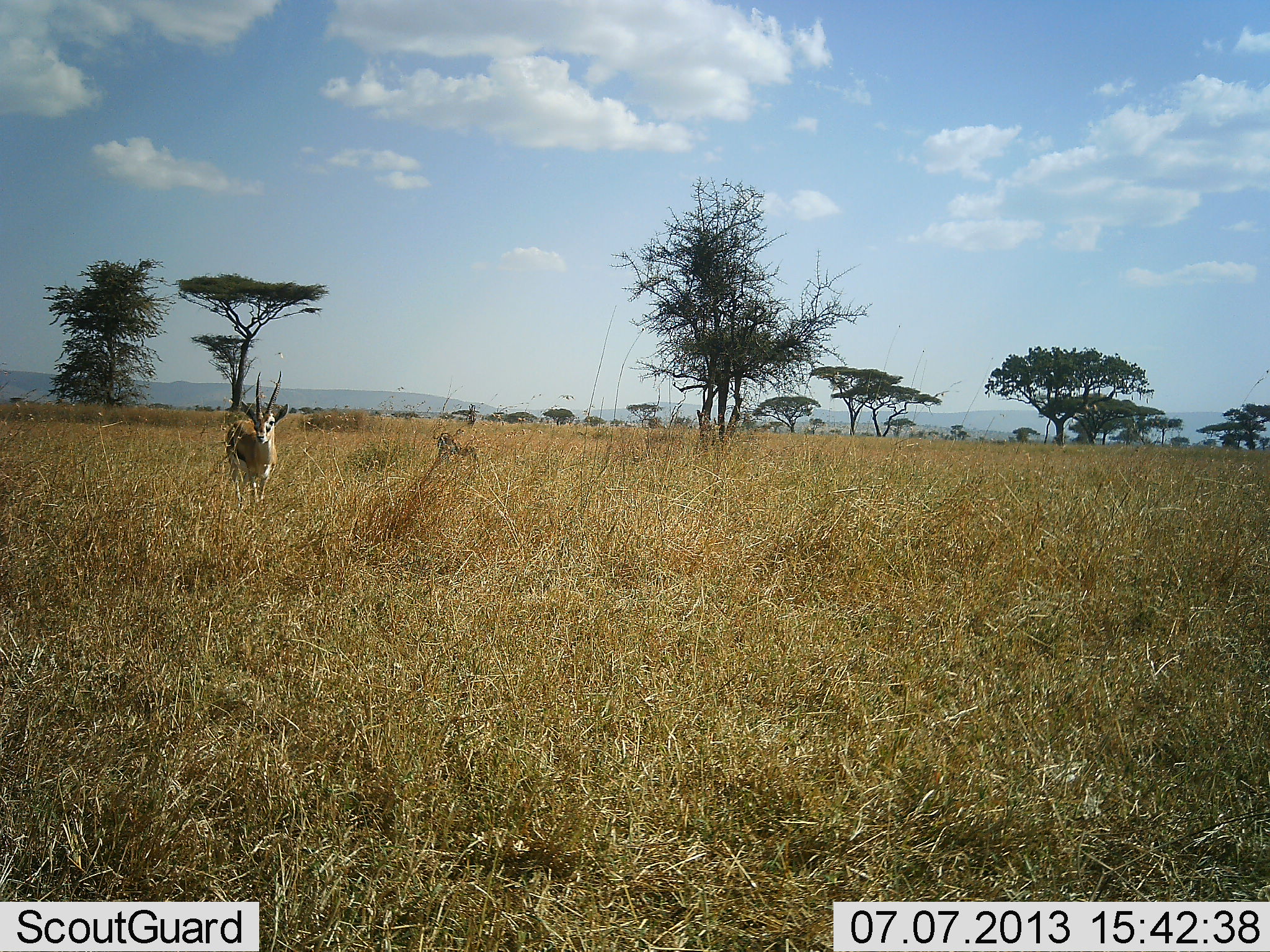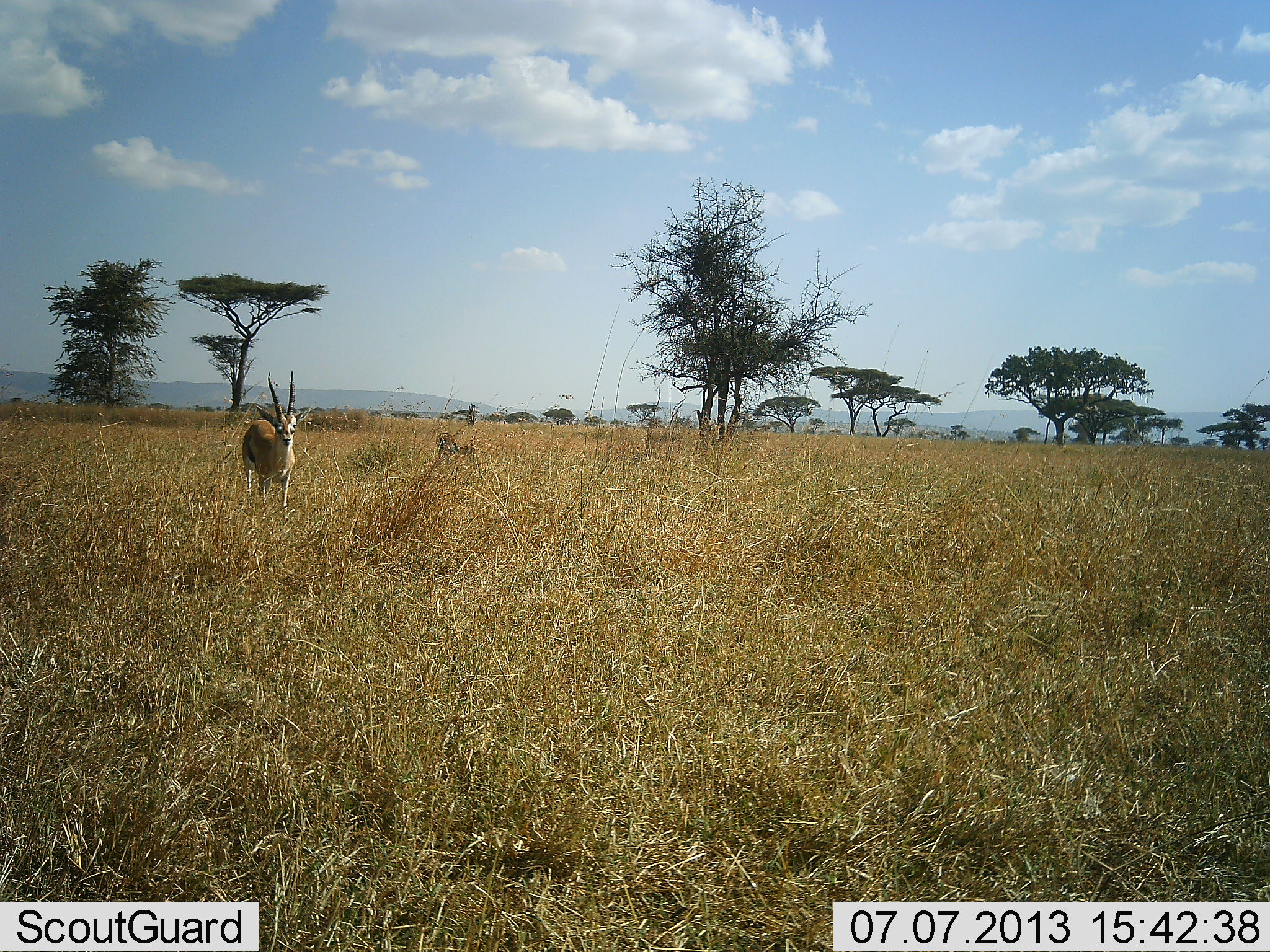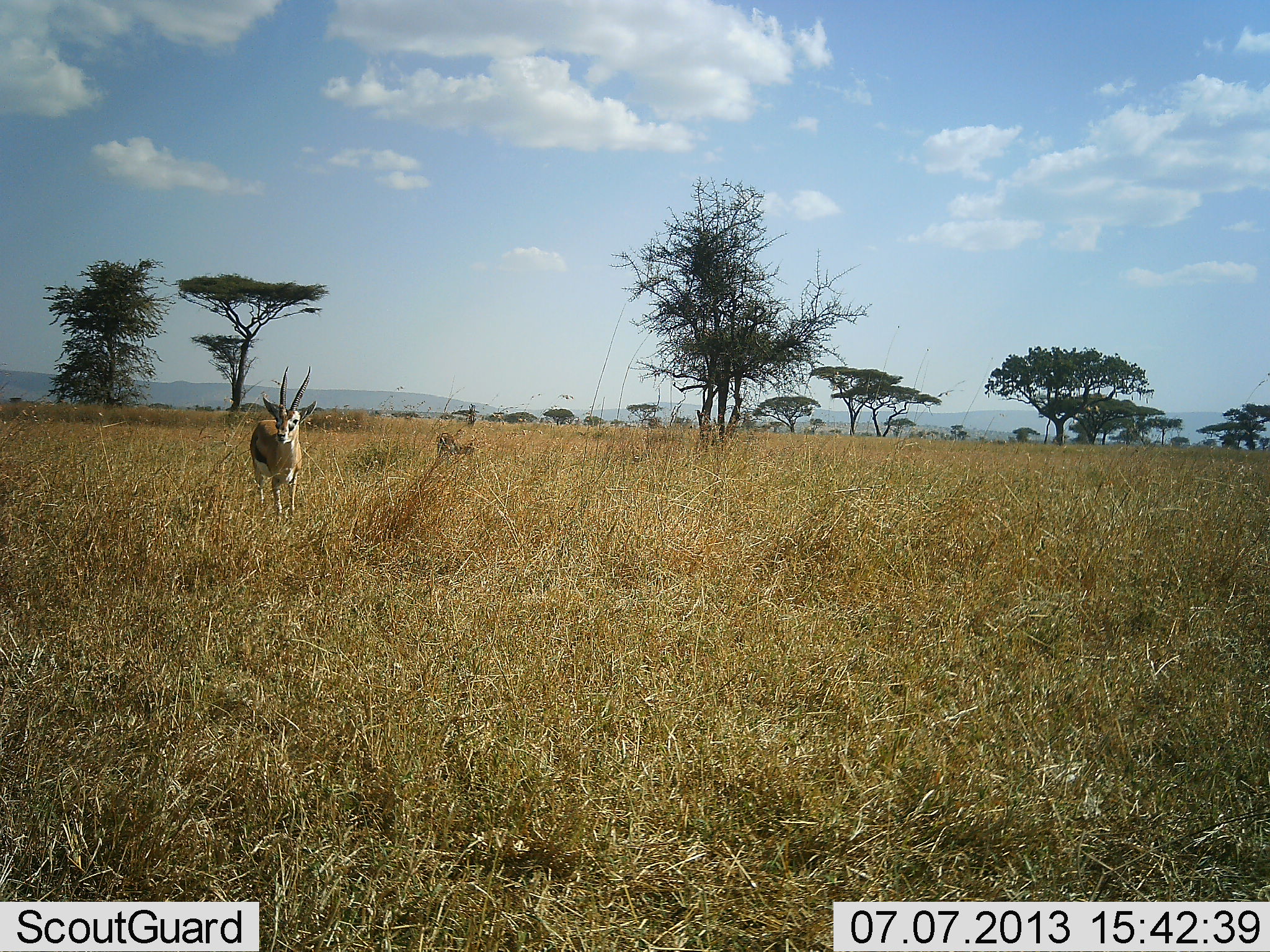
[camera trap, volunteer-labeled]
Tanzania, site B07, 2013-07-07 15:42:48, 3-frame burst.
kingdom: Animalia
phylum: Chordata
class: Mammalia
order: Artiodactyla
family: Bovidae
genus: Eudorcas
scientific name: Eudorcas thomsonii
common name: thomson's gazelle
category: gazellethomsons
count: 1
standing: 32%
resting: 0%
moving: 79%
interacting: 0%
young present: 0%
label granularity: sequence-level